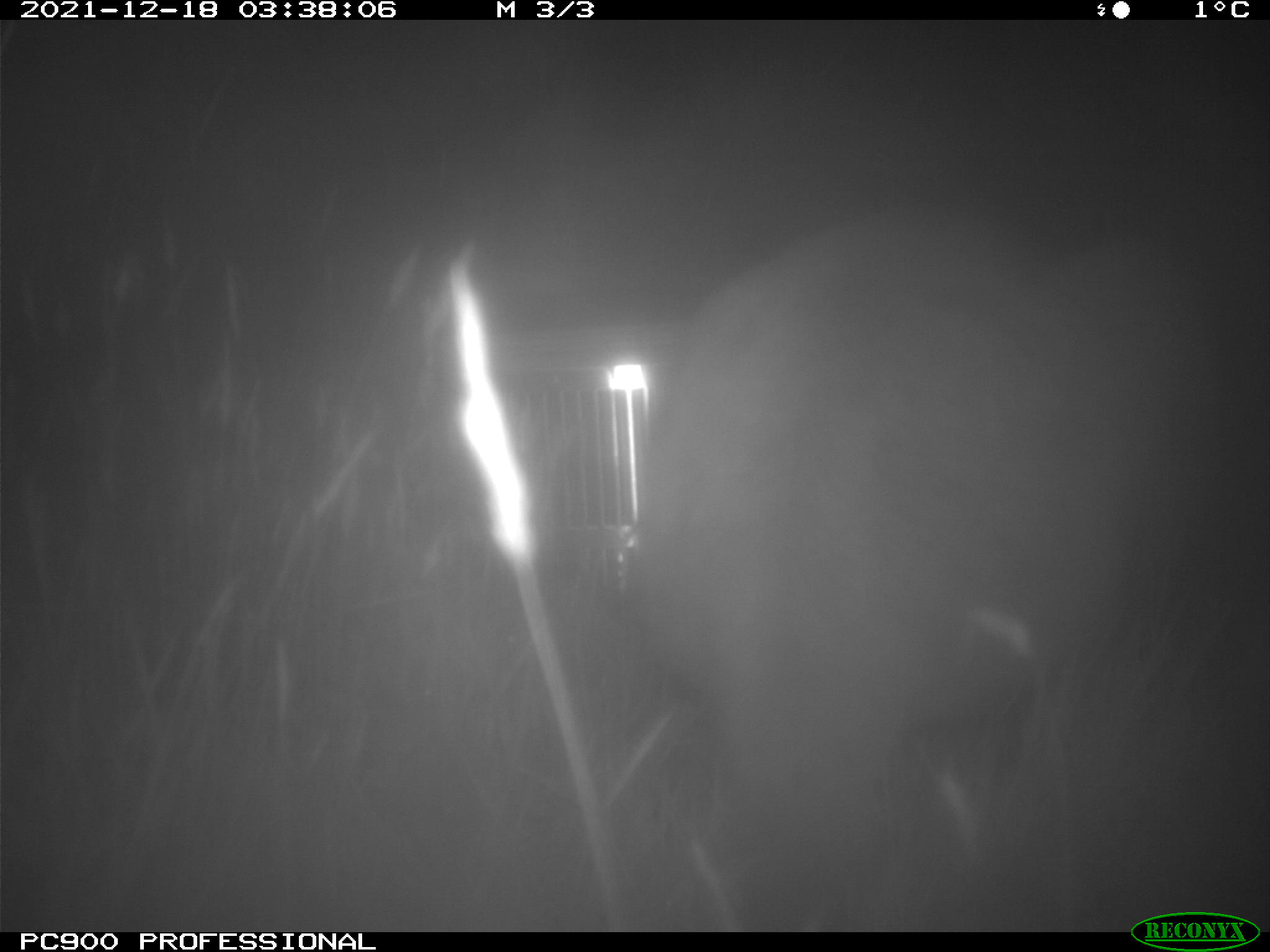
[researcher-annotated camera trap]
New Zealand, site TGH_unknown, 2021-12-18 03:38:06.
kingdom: Animalia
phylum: Chordata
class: Mammalia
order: Diprotodontia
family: Macropodidae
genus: Notamacropus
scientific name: Notamacropus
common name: wallaby